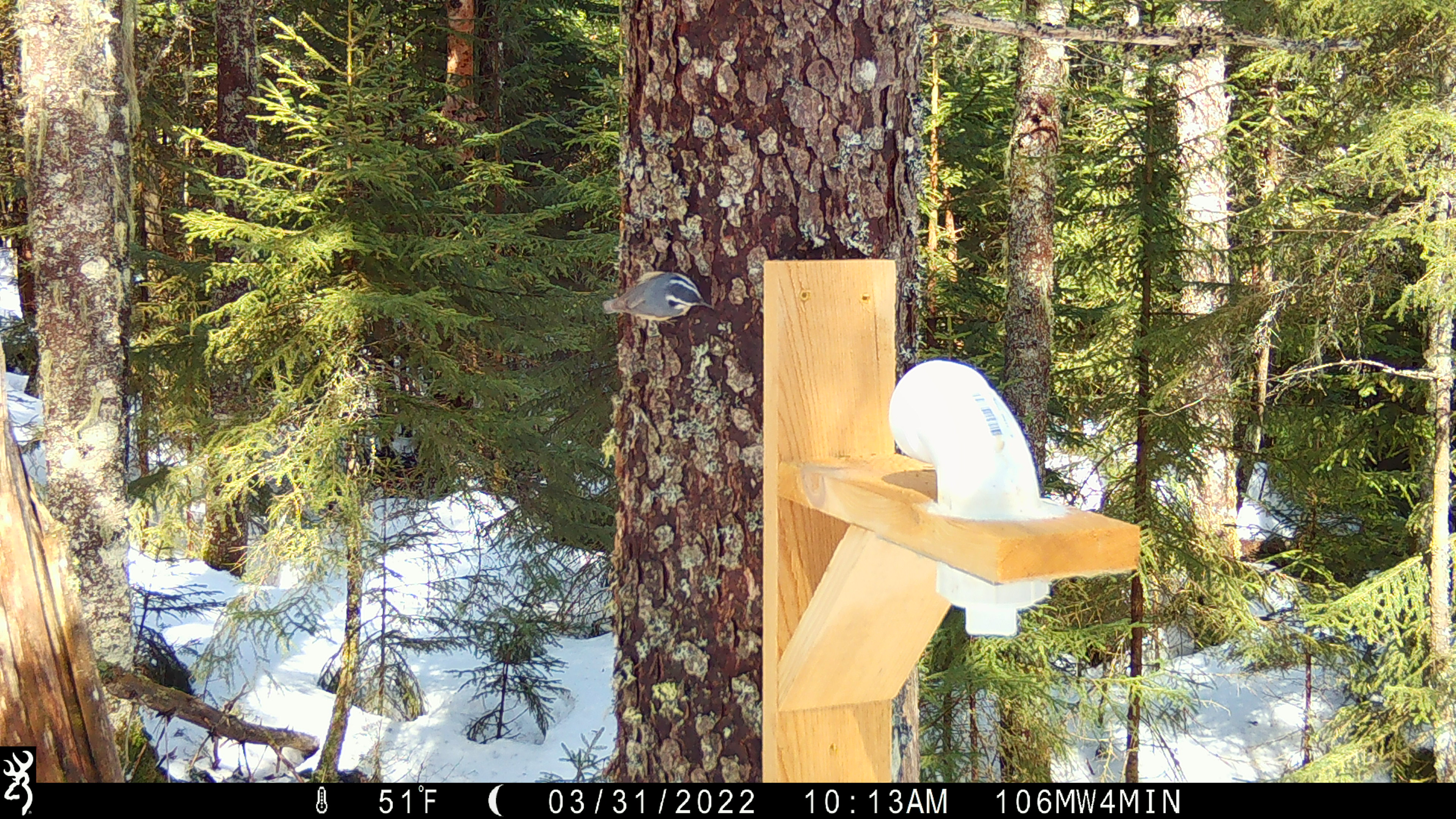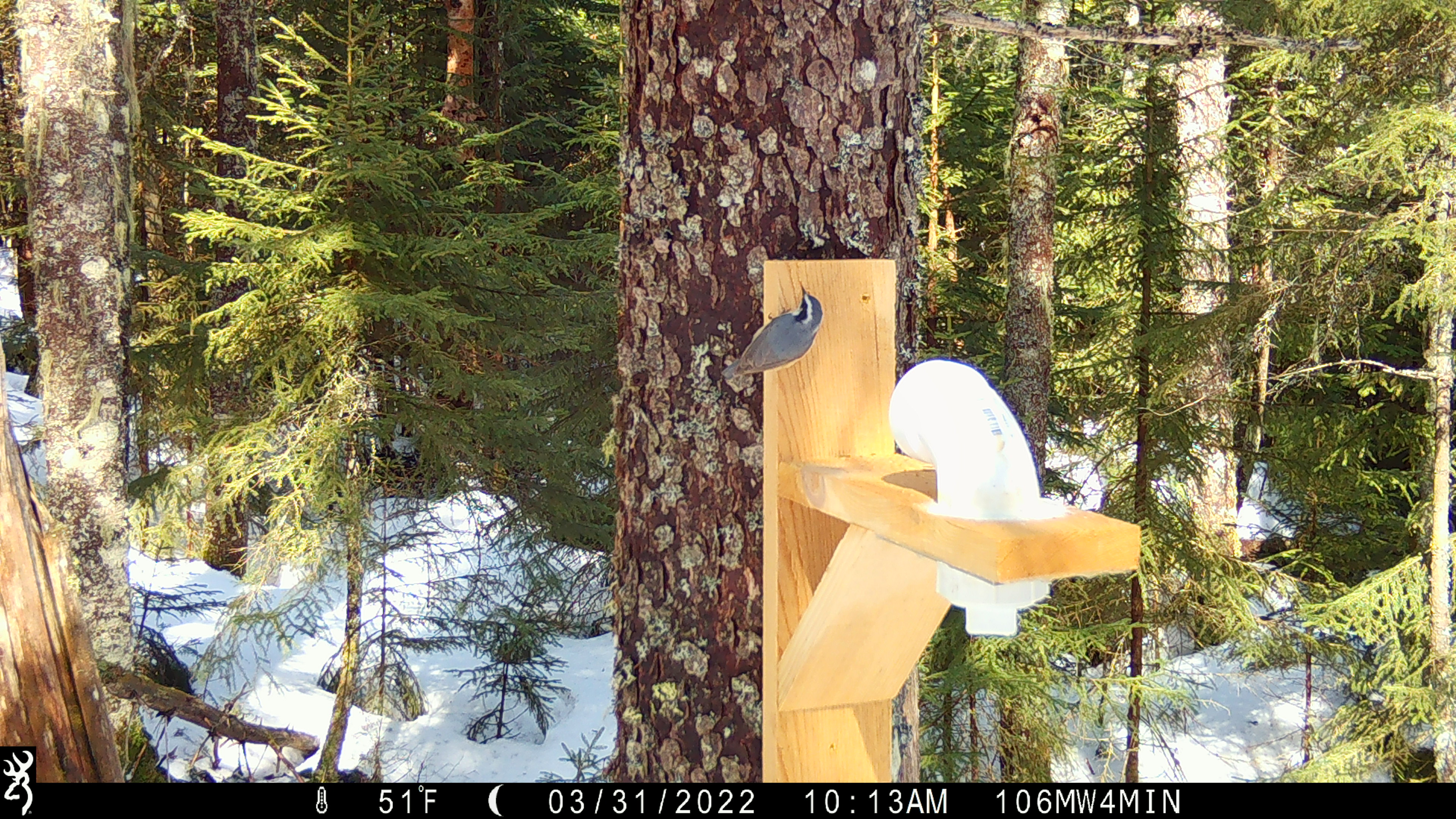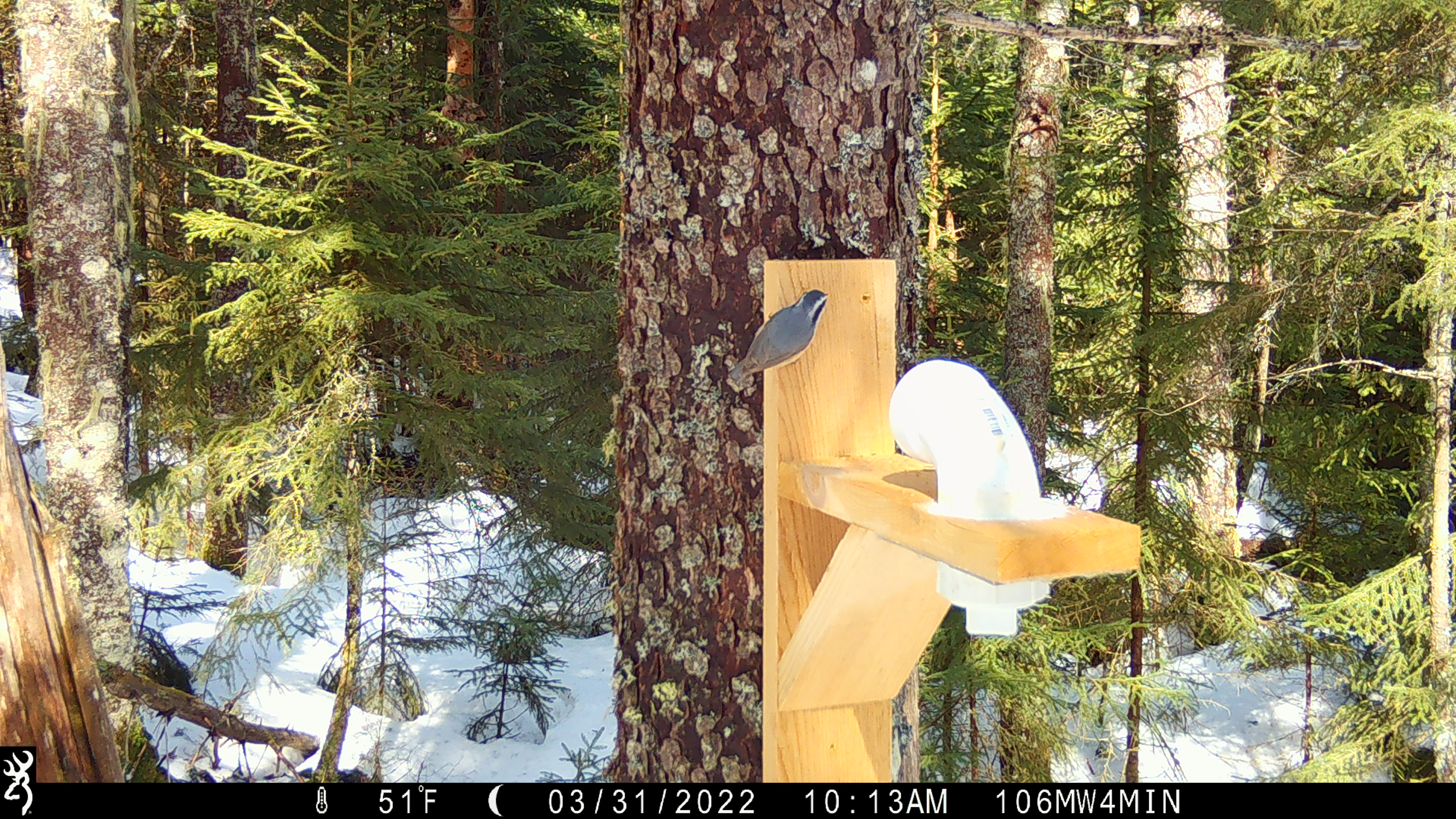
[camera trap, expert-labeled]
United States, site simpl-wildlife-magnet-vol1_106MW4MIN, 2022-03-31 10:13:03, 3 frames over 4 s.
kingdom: Animalia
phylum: Chordata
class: Aves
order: Passeriformes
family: Sittidae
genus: Sitta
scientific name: Sitta canadensis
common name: red-breasted nuthatch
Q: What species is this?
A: Red-breasted nuthatch (Sitta canadensis).